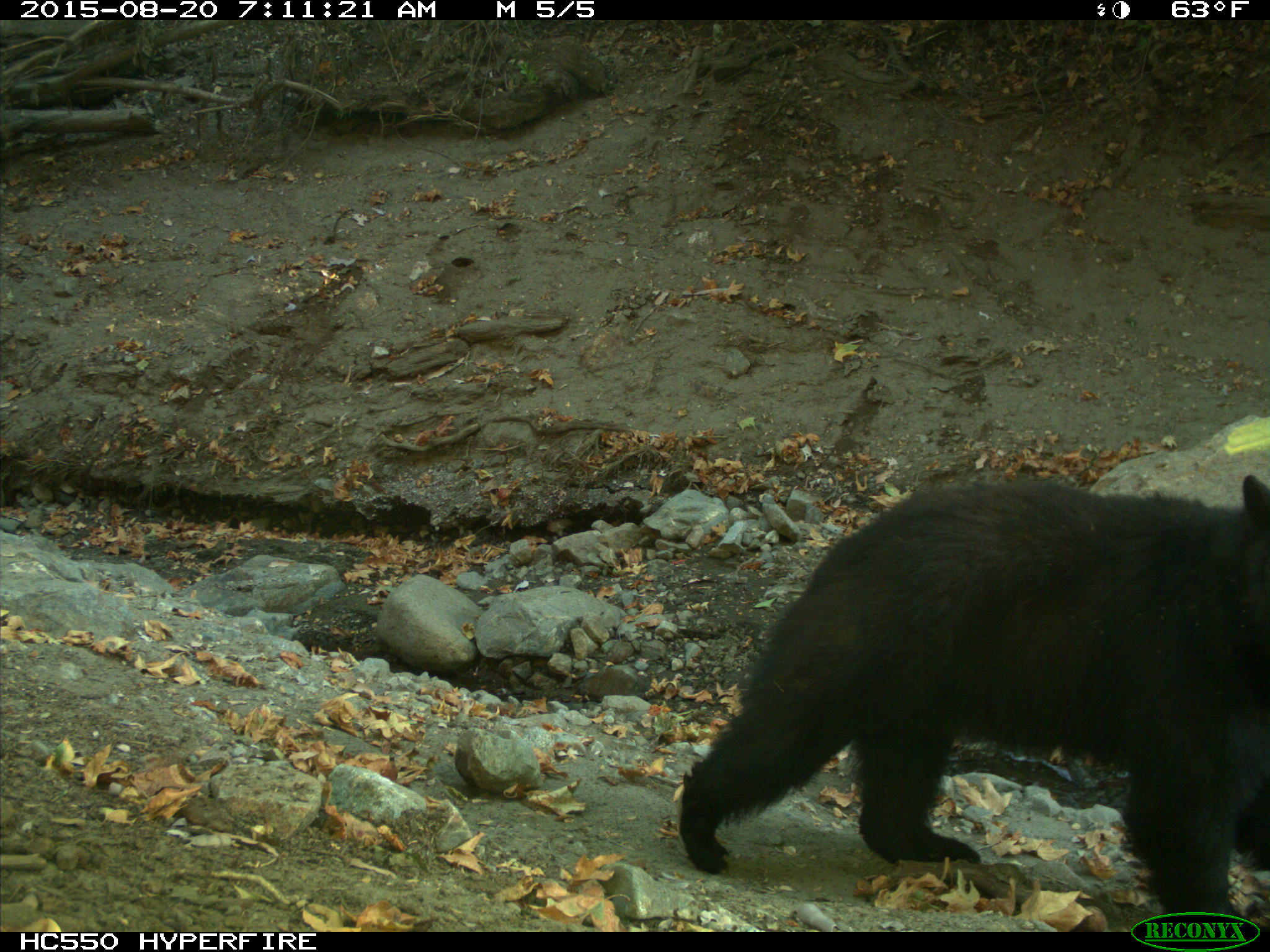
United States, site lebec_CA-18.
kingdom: Animalia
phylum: Chordata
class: Mammalia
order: Carnivora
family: Ursidae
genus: Ursus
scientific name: Ursus americanus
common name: american black bear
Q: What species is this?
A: Ursus americanus (american black bear).